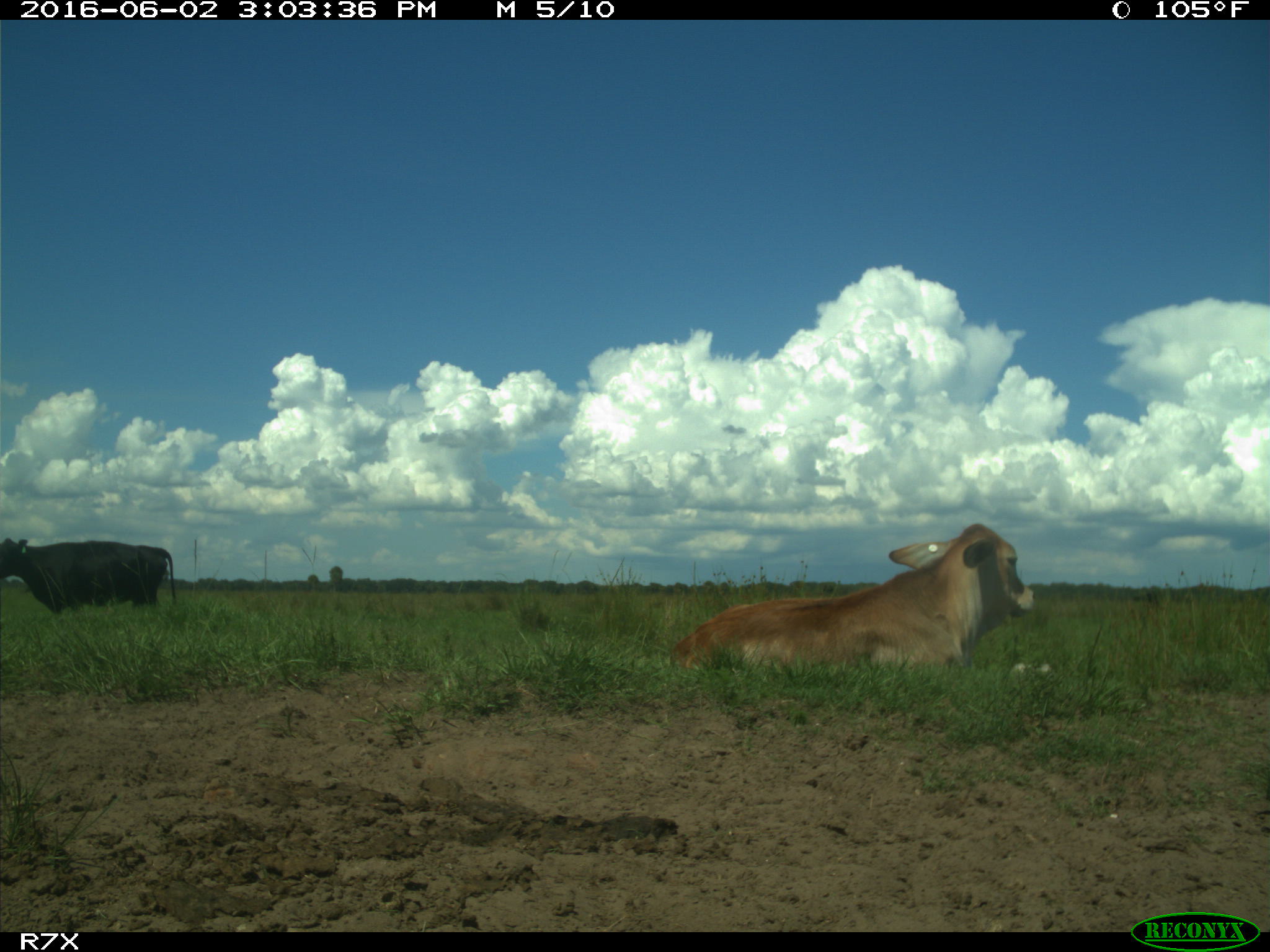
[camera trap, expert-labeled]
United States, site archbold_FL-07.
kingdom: Animalia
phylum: Chordata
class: Mammalia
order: Artiodactyla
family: Bovidae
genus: Bos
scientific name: Bos taurus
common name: domestic cow